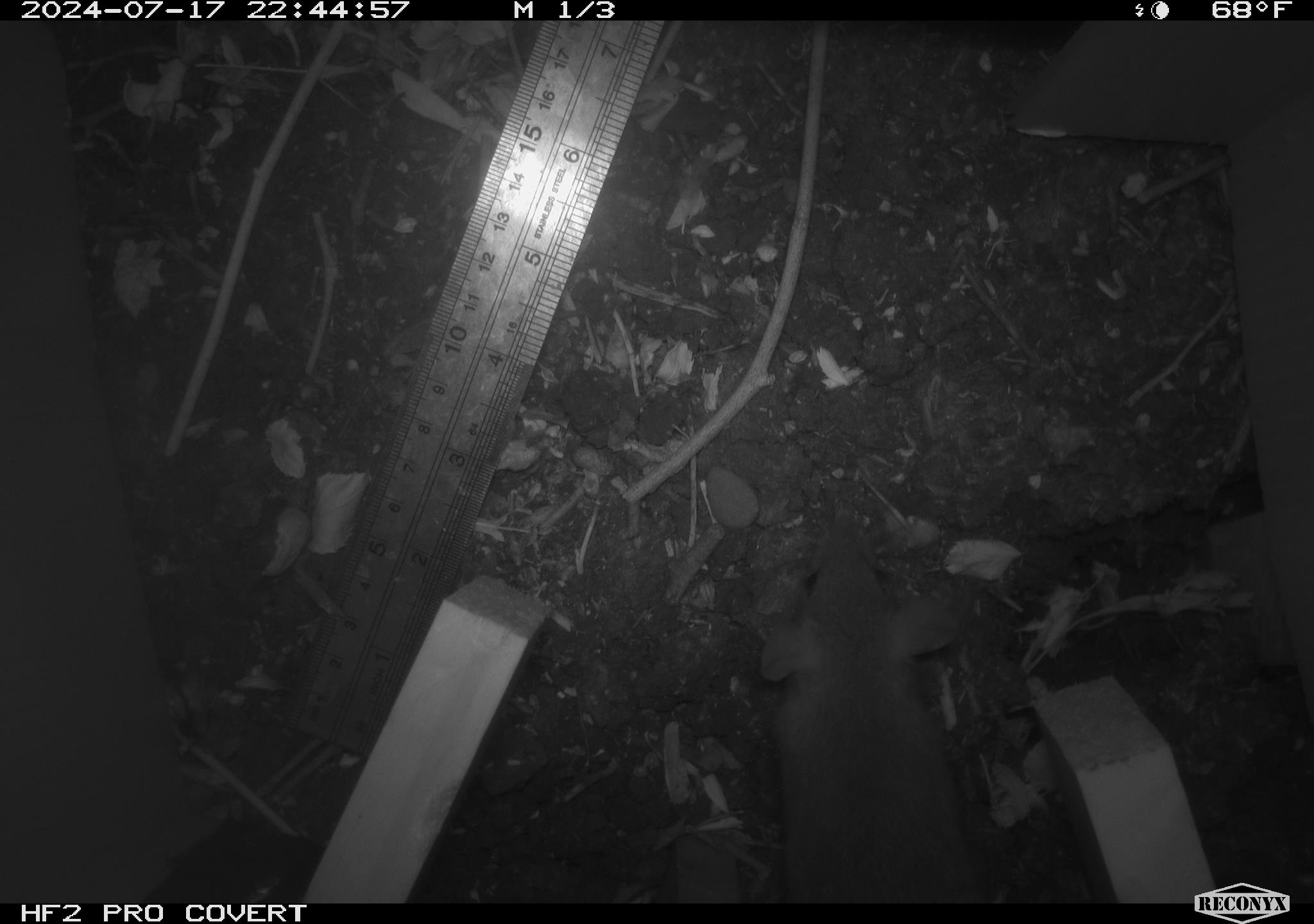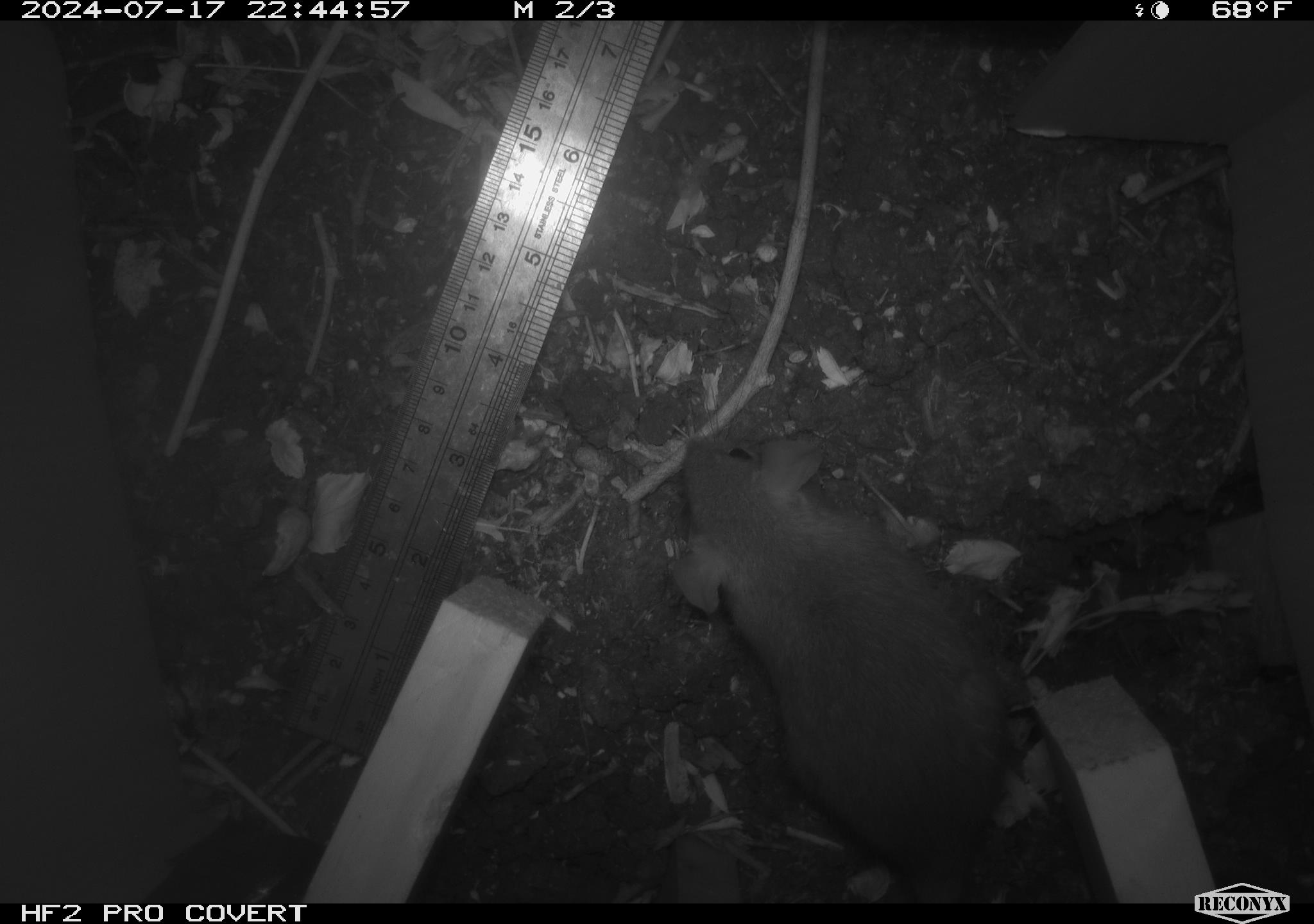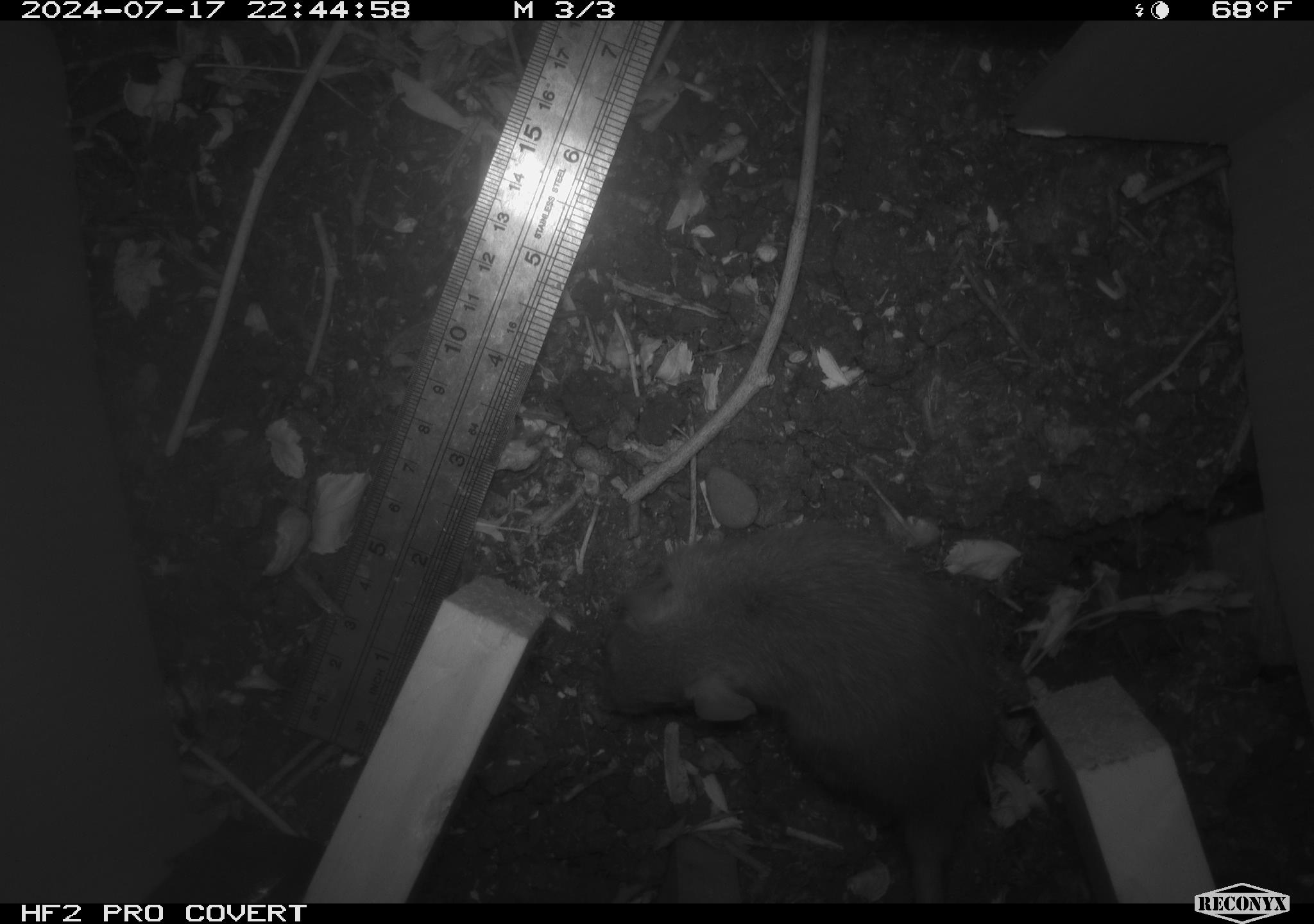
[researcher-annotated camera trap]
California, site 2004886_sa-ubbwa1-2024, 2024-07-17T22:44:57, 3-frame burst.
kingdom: Animalia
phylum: Chordata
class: Mammalia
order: Rodentia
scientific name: Rodentia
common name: woodrat or rat or mouse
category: woodrat or rat or mouse species